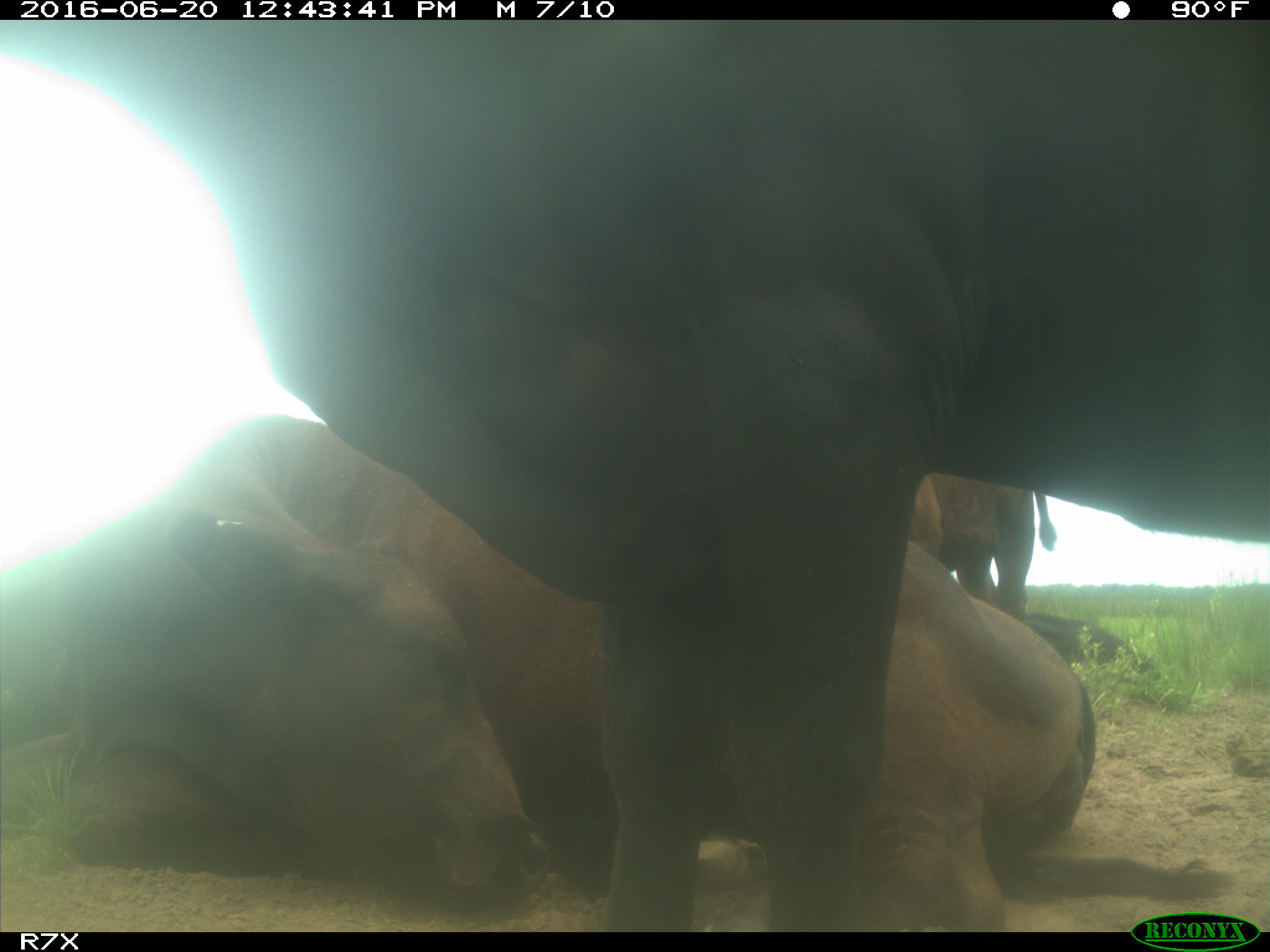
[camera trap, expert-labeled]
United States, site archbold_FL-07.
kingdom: Animalia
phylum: Chordata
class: Mammalia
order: Artiodactyla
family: Bovidae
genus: Bos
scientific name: Bos taurus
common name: domestic cow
Bos taurus (domestic cow).